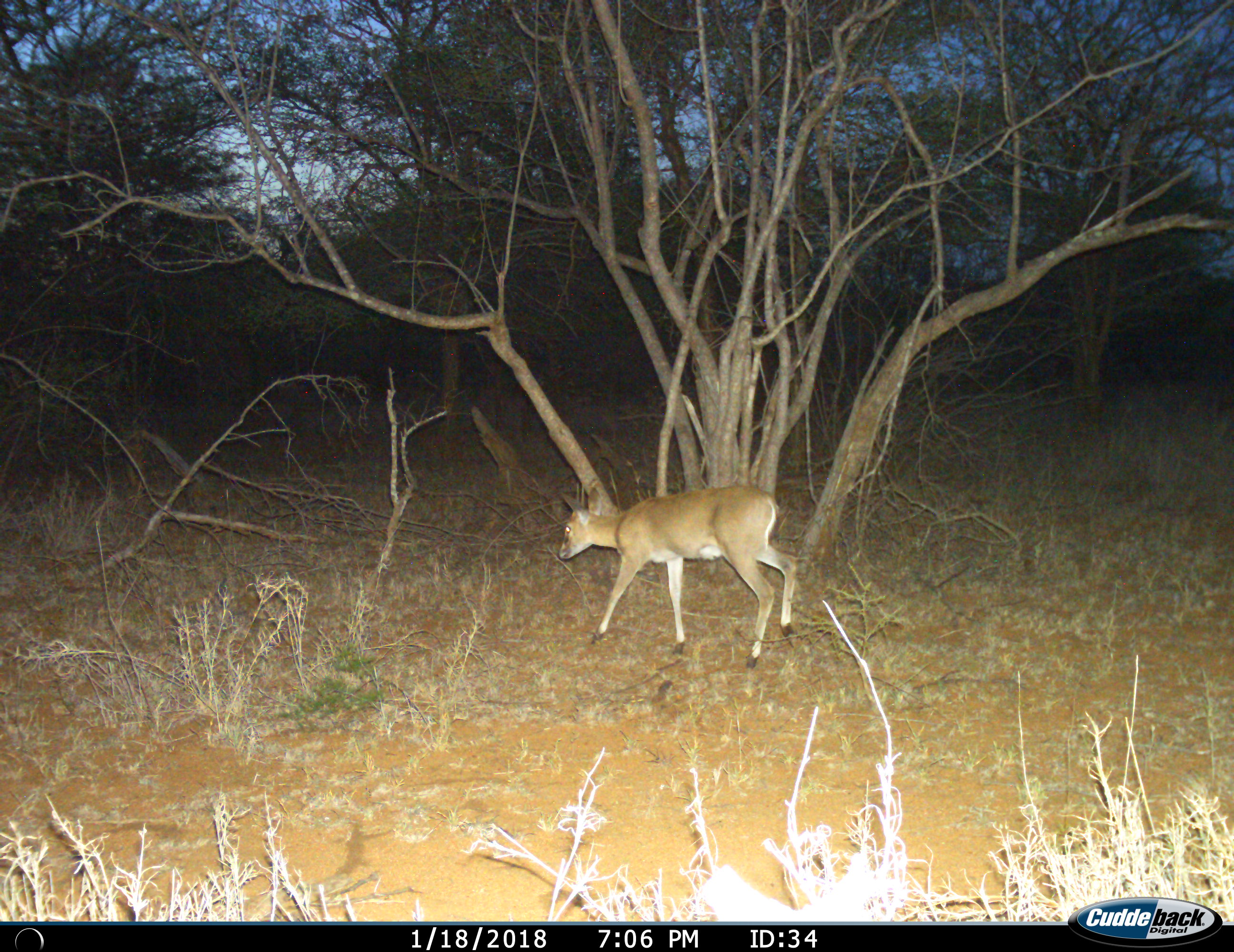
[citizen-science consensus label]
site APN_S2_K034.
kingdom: Animalia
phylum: Chordata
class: Mammalia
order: Artiodactyla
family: Bovidae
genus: Sylvicapra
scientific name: Sylvicapra grimmia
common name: common duiker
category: duikercommongrey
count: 1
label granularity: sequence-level